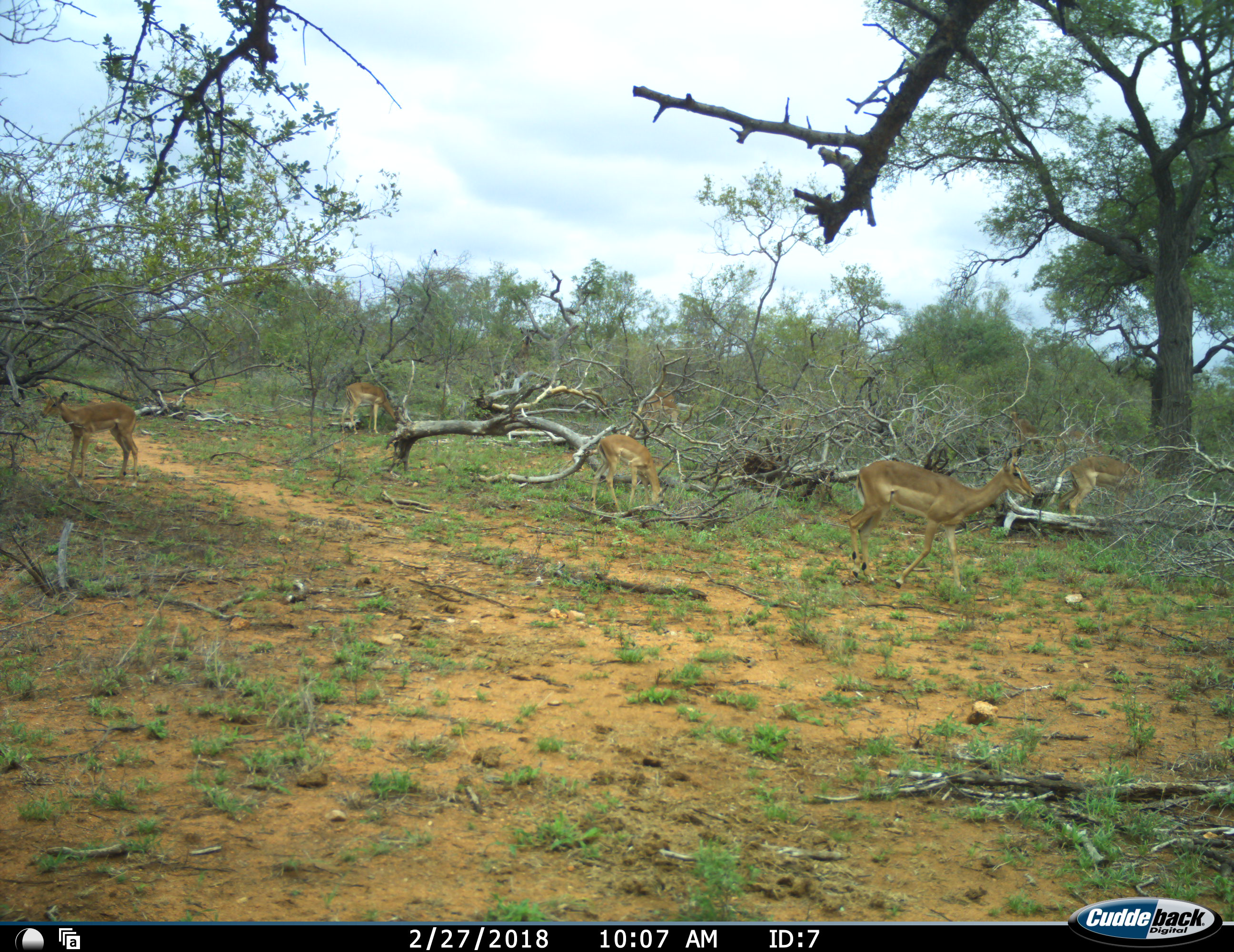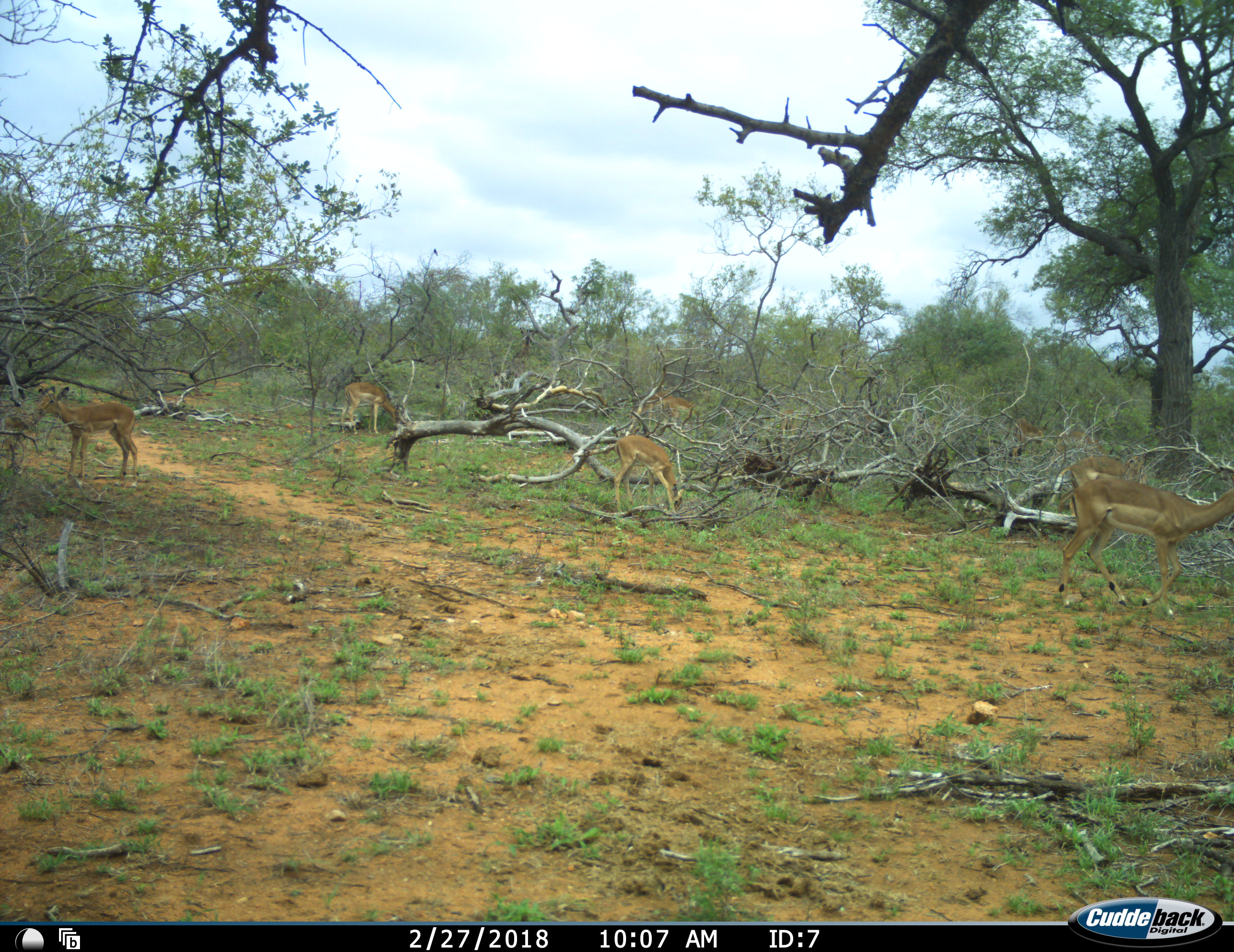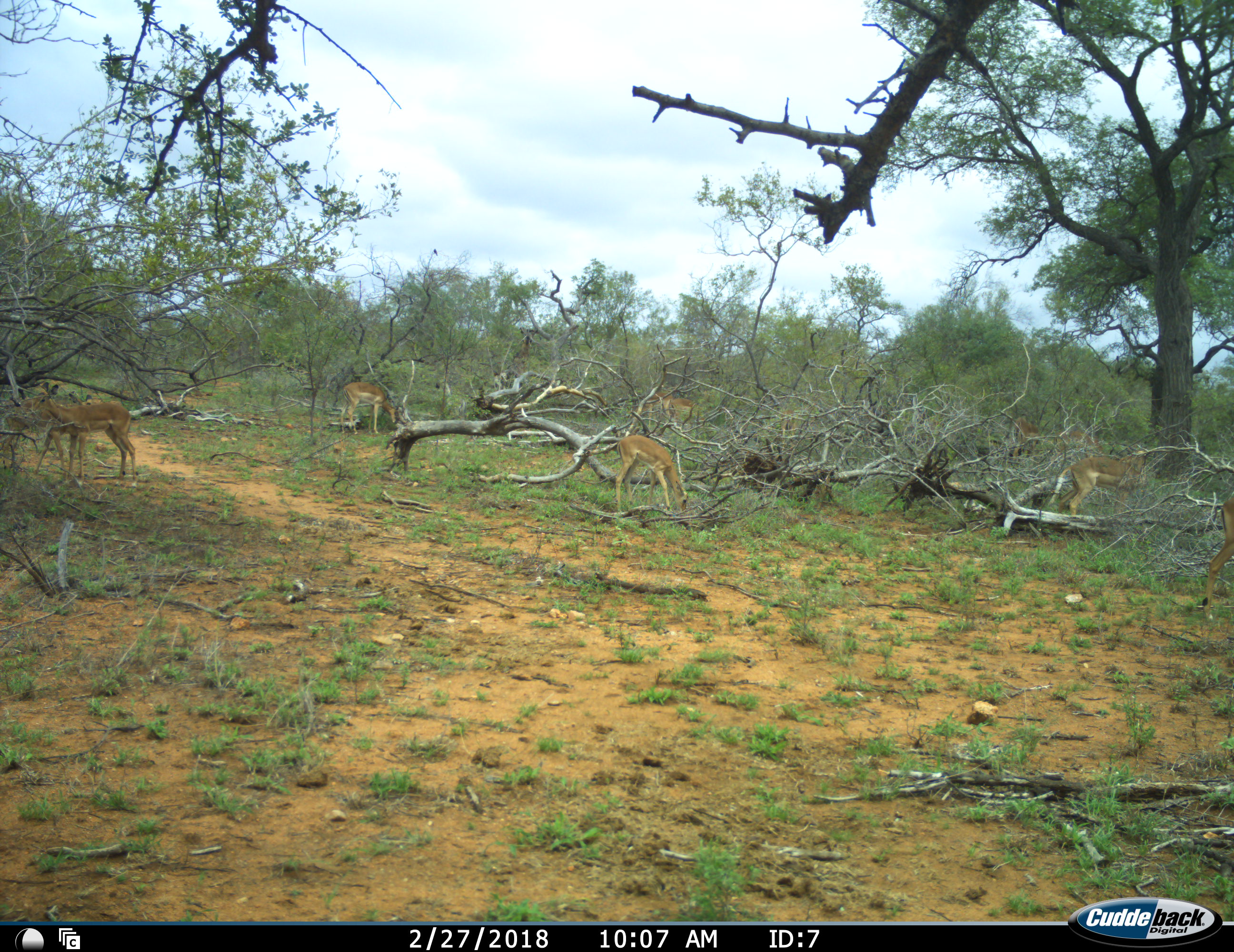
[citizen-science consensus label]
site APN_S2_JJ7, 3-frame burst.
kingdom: Animalia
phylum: Chordata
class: Mammalia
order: Artiodactyla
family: Bovidae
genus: Aepyceros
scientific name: Aepyceros melampus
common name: impala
Impala (Aepyceros melampus), count 7. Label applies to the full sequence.